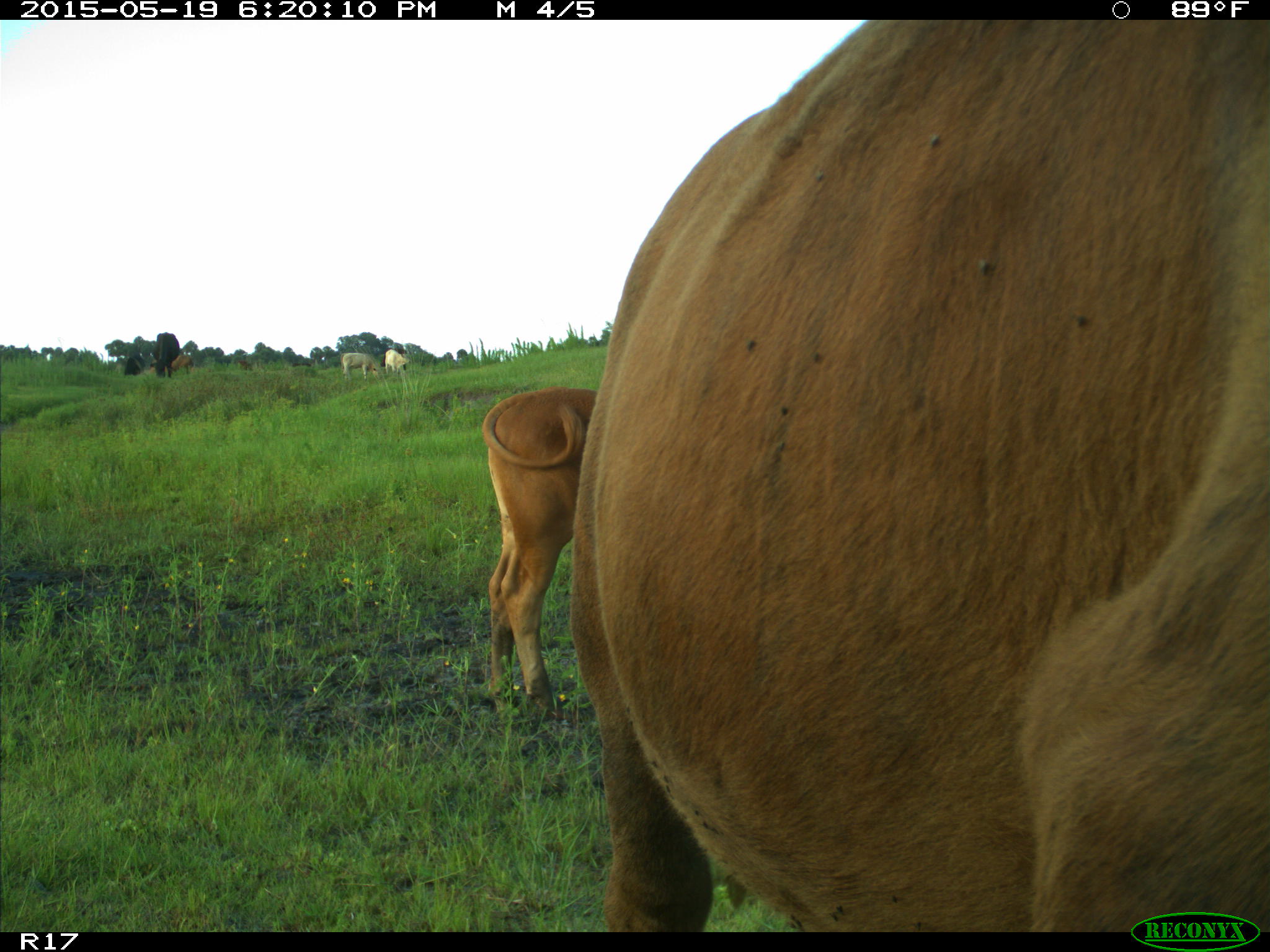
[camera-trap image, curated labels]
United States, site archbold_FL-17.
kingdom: Animalia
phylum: Chordata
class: Mammalia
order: Artiodactyla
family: Bovidae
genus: Bos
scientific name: Bos taurus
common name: domestic cow